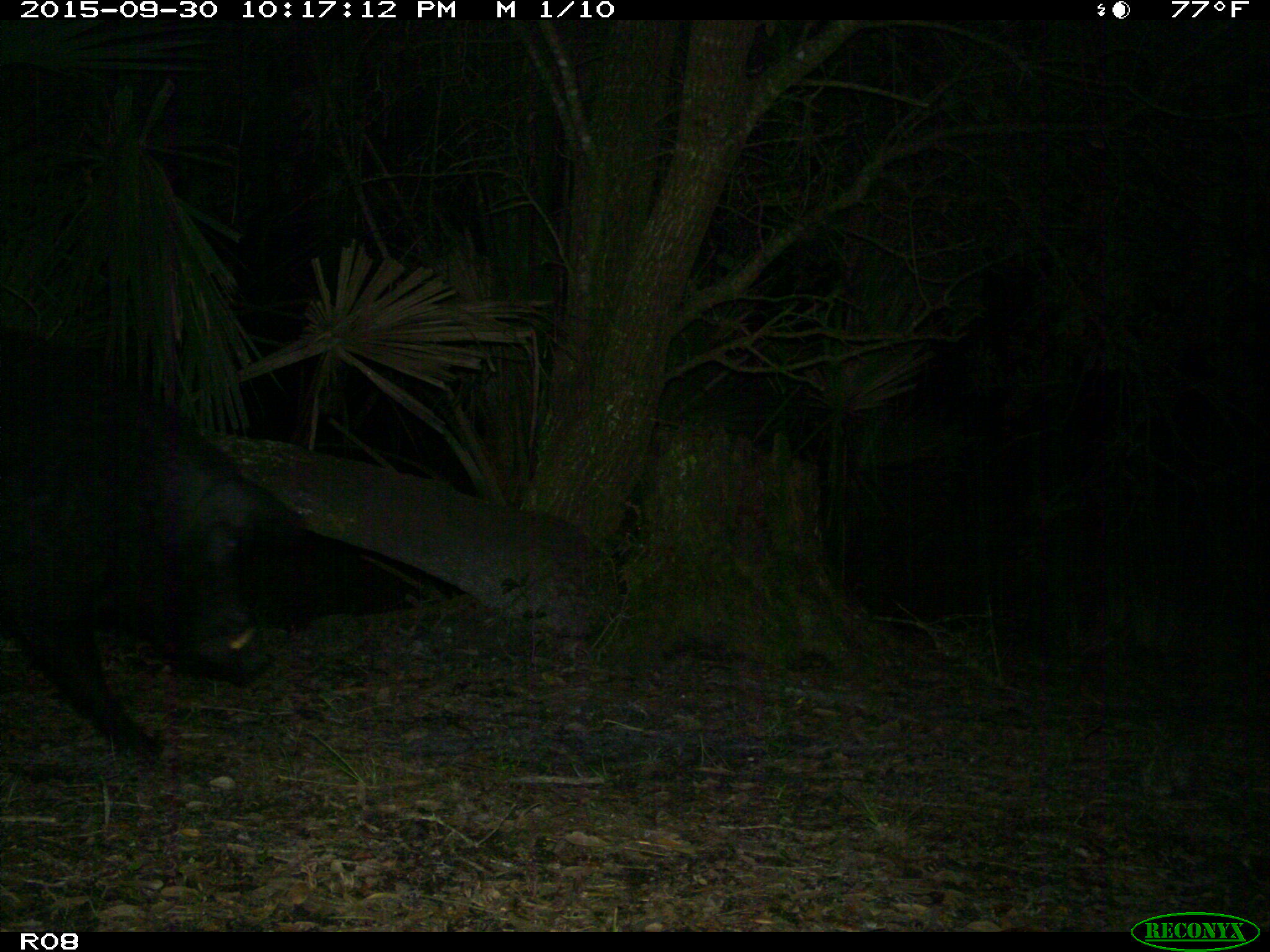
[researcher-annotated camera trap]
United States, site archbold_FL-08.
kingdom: Animalia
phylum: Chordata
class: Mammalia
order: Artiodactyla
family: Suidae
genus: Sus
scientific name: Sus scrofa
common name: wild boar